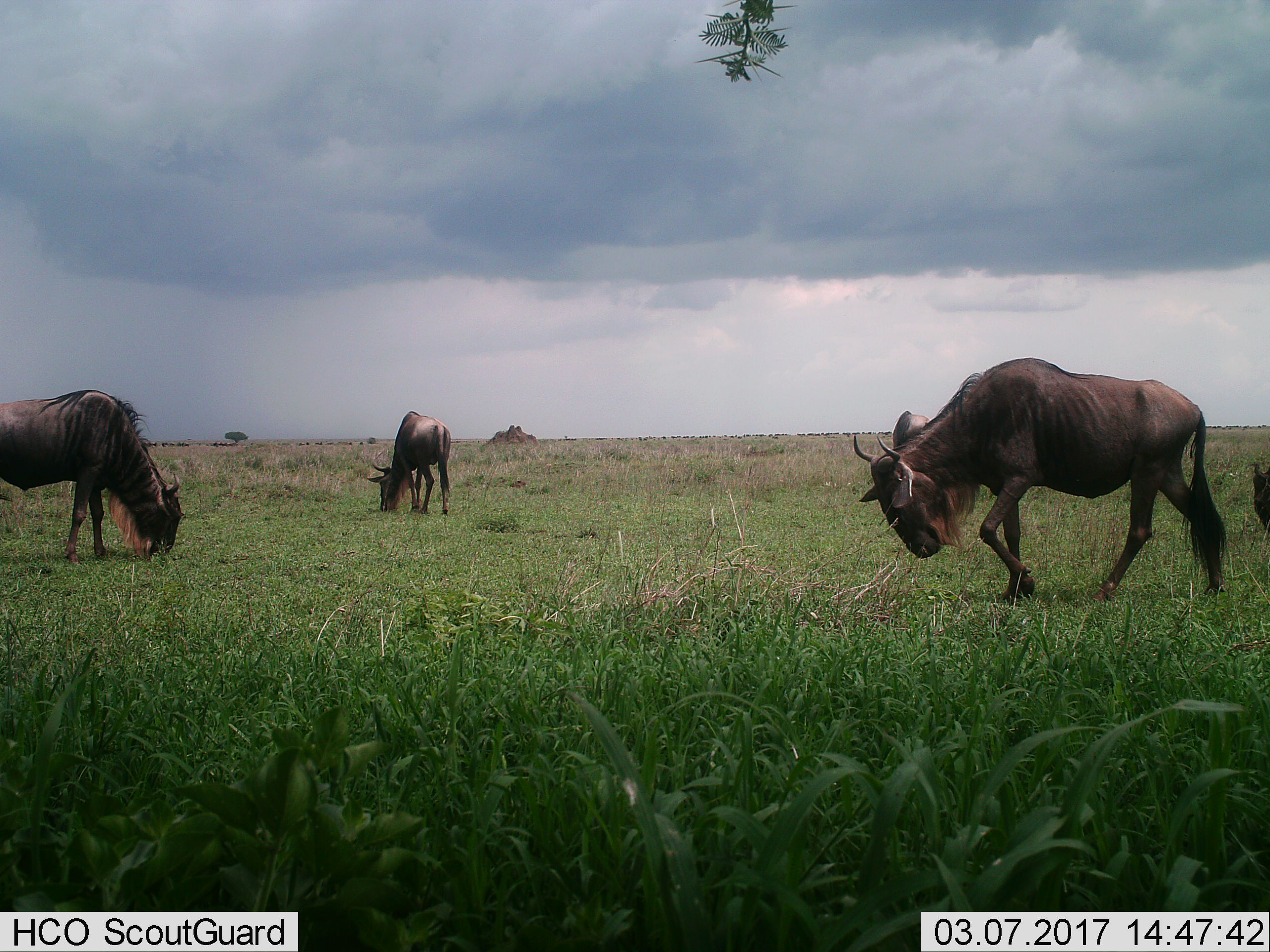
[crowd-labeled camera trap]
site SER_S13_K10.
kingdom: Animalia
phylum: Chordata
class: Mammalia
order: Artiodactyla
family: Bovidae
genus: Connochaetes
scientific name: Connochaetes taurinus taurinus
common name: blue wildebeest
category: wildebeestblue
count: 5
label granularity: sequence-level